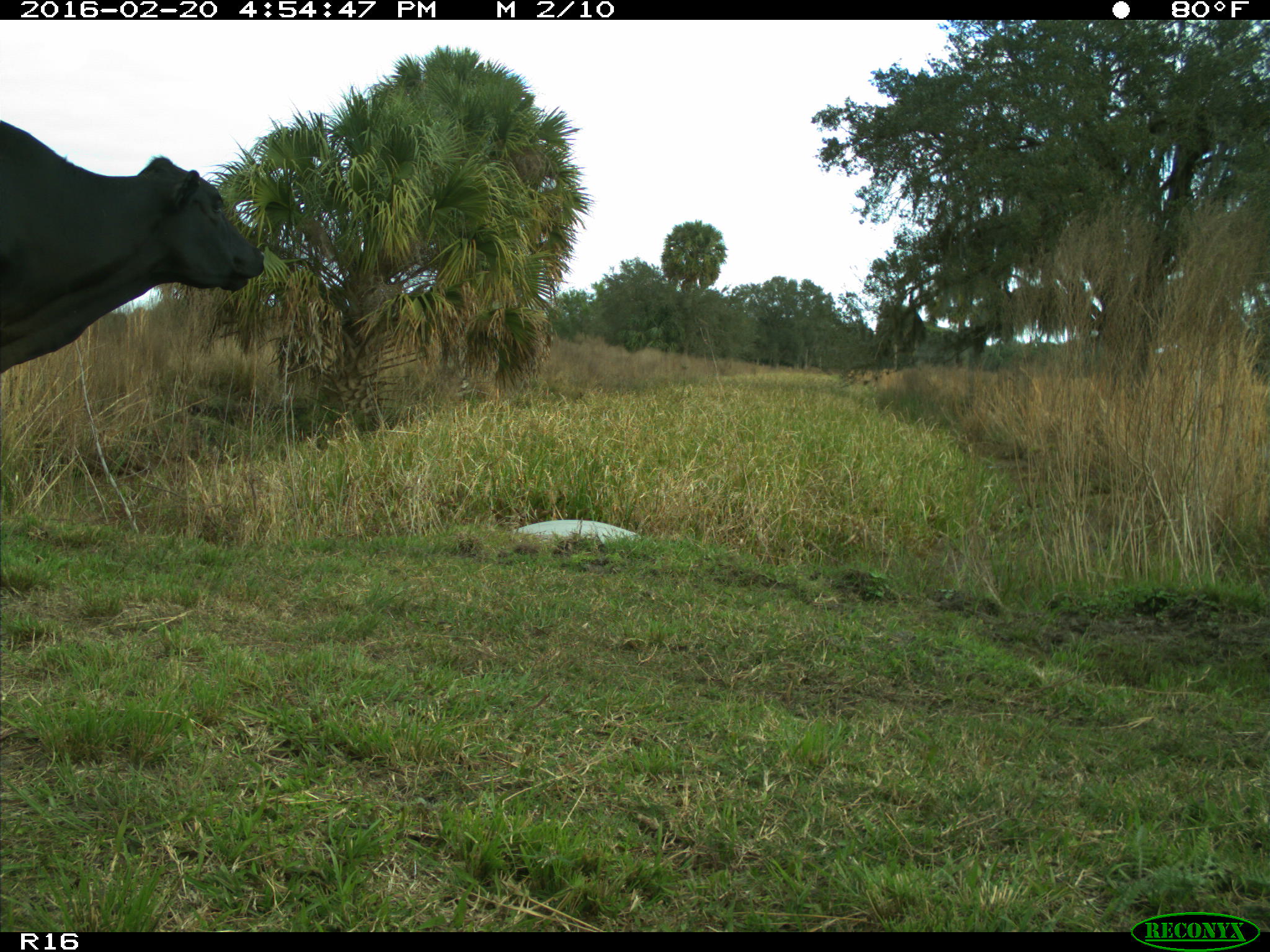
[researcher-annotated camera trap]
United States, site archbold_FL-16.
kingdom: Animalia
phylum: Chordata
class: Mammalia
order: Artiodactyla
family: Bovidae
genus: Bos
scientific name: Bos taurus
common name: domestic cow